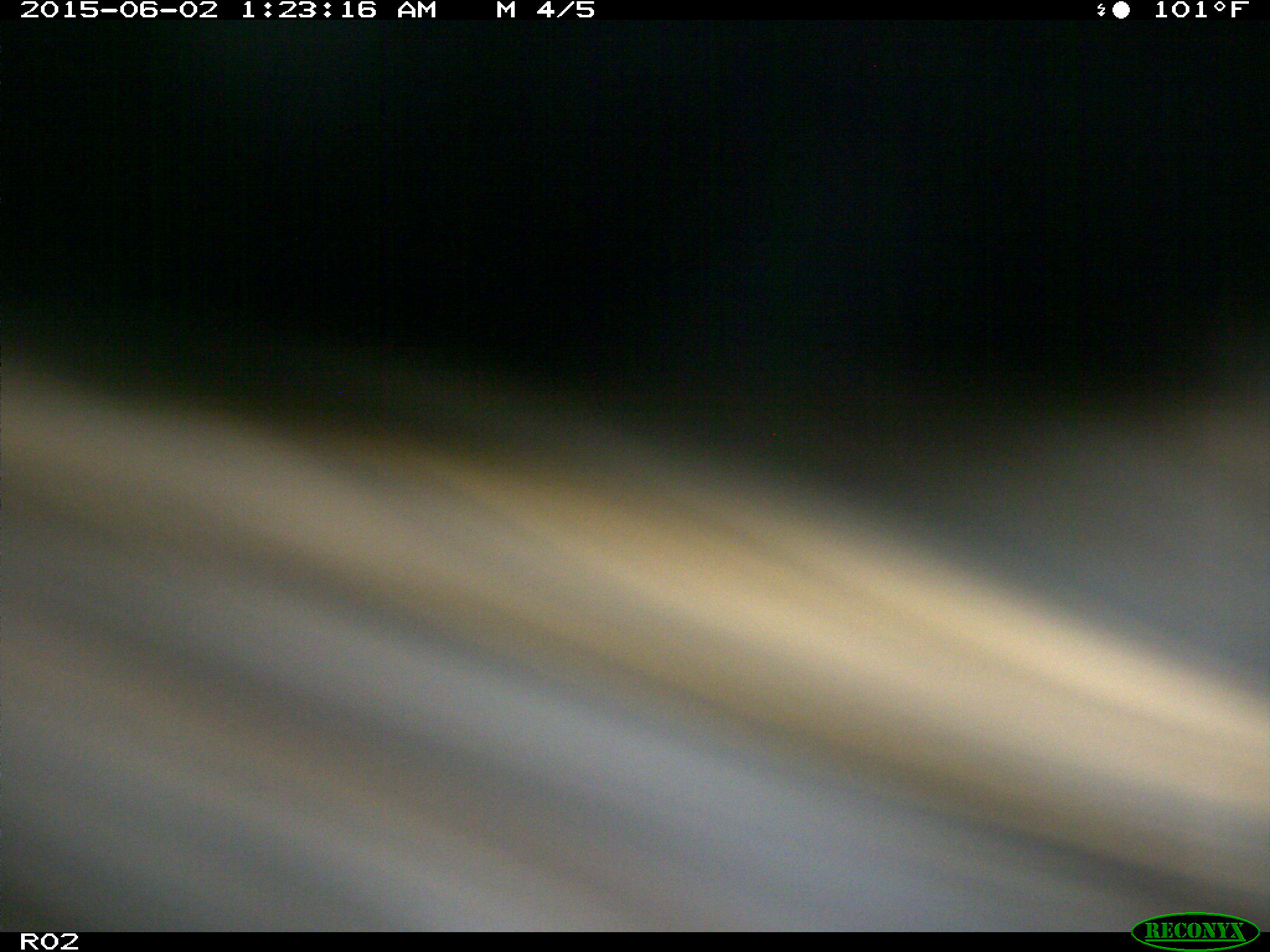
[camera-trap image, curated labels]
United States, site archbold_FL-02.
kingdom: Animalia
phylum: Chordata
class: Mammalia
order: Artiodactyla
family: Bovidae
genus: Bos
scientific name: Bos taurus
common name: domestic cow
Bos taurus (domestic cow).